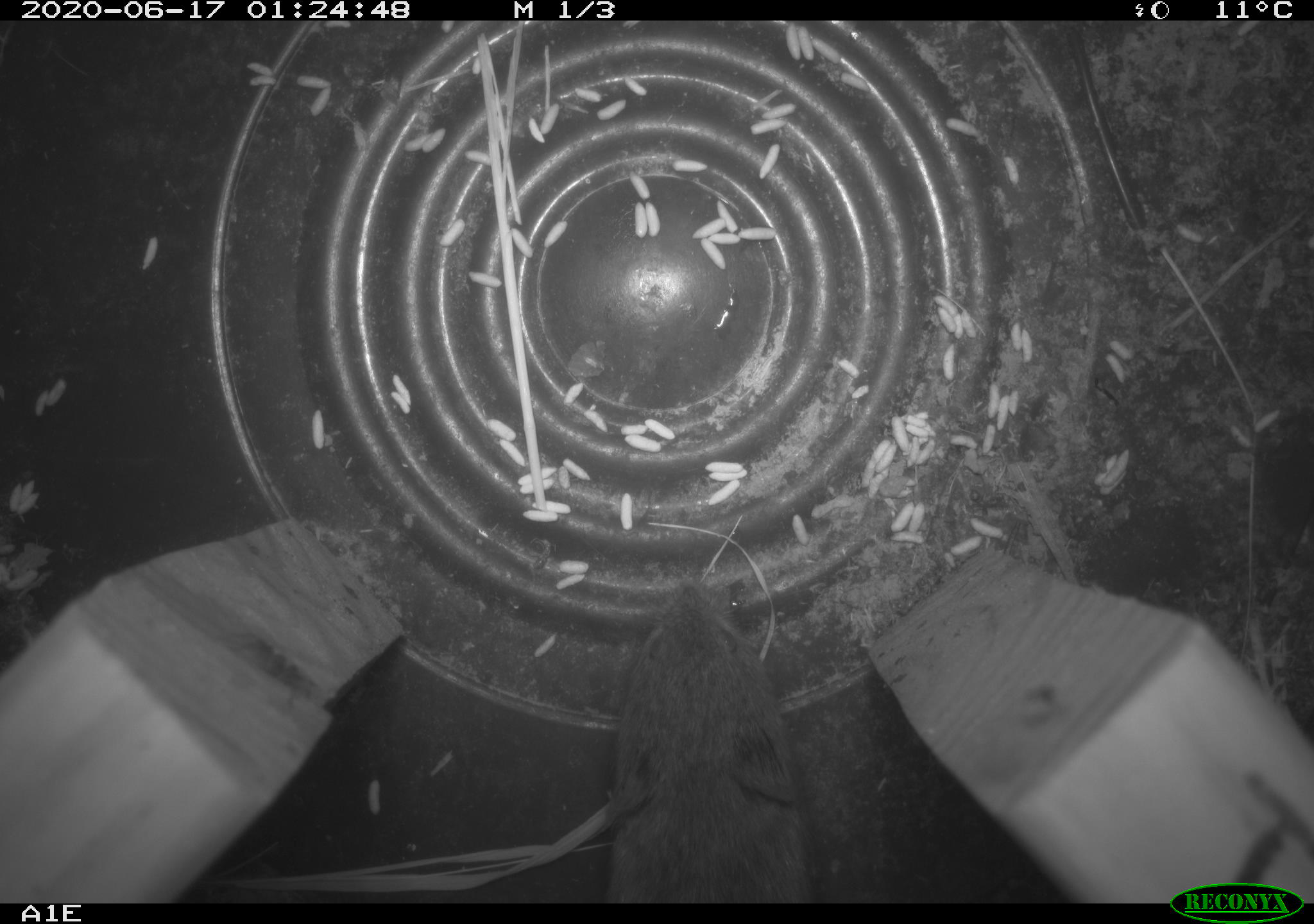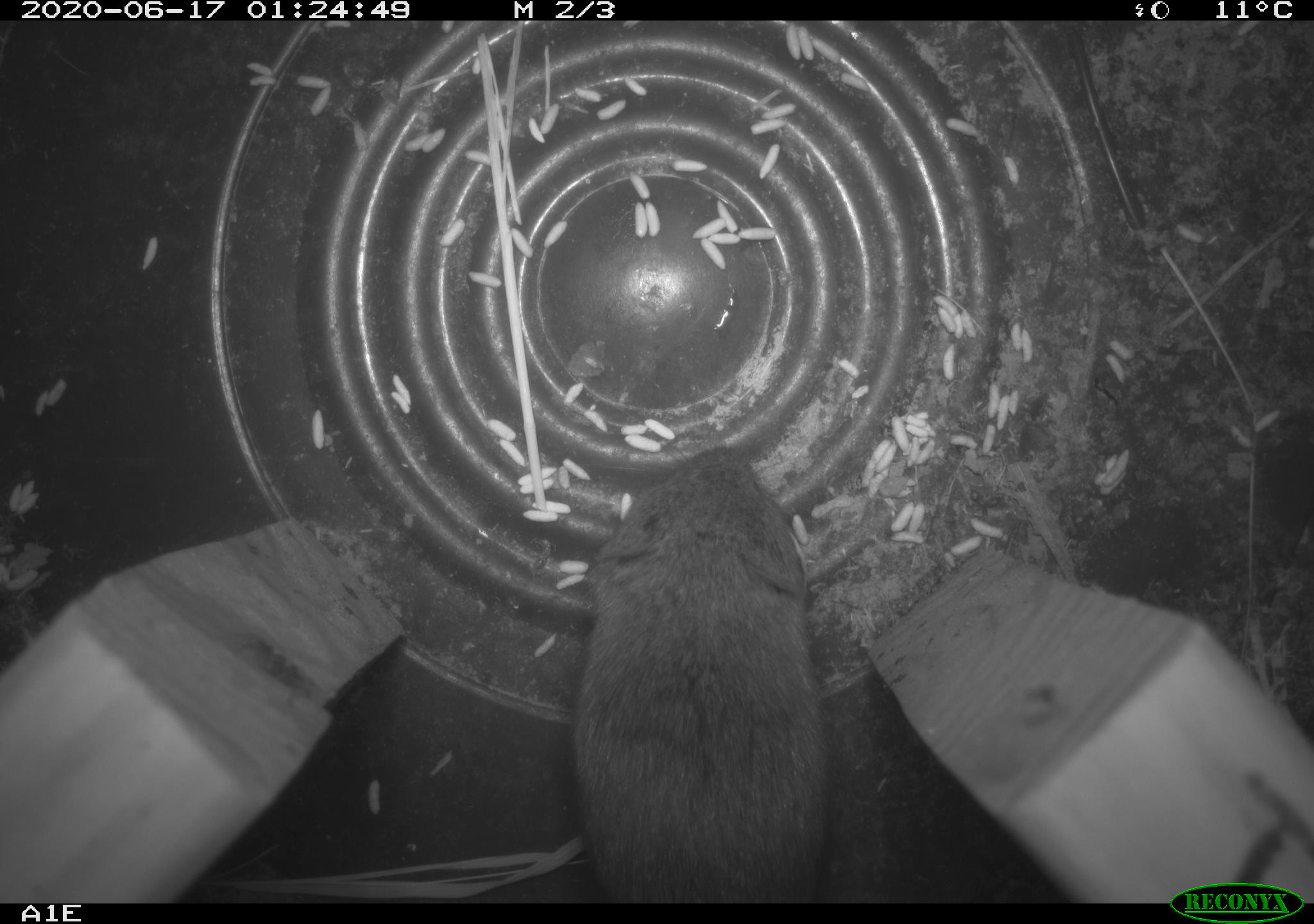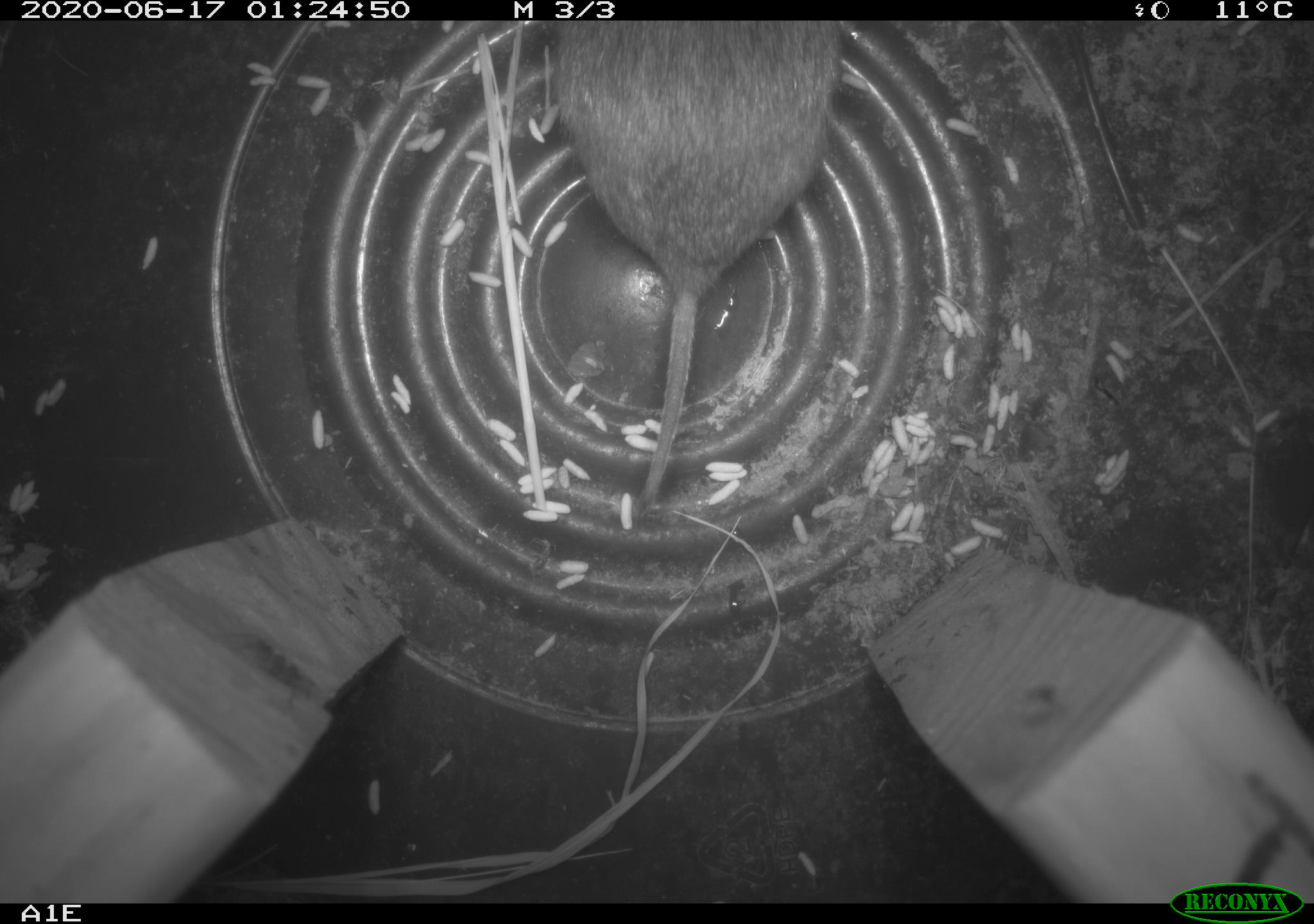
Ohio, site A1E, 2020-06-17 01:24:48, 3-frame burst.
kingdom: Animalia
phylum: Chordata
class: Mammalia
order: Rodentia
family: Cricetidae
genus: Microtus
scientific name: Microtus pennsylvanicus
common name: meadow vole